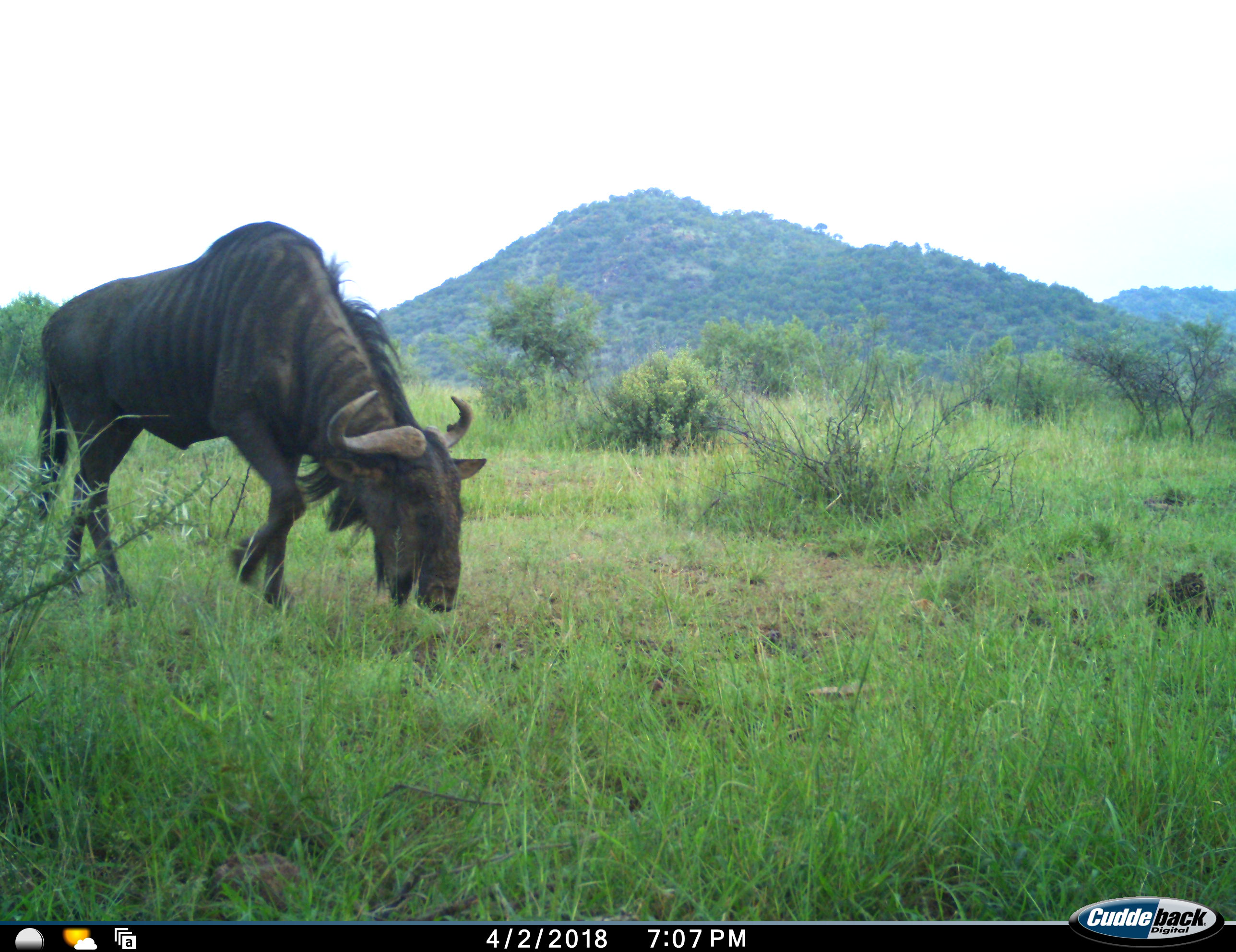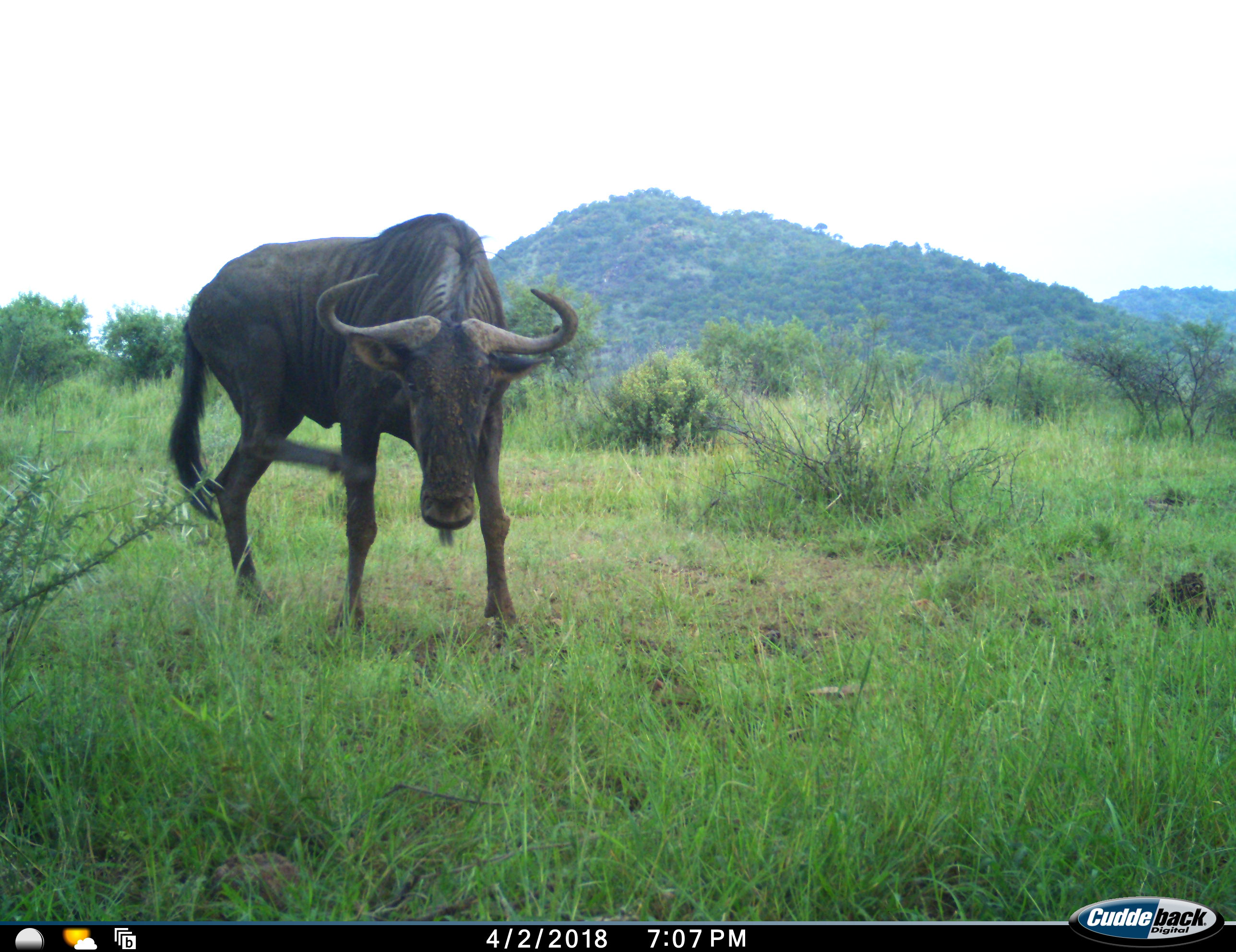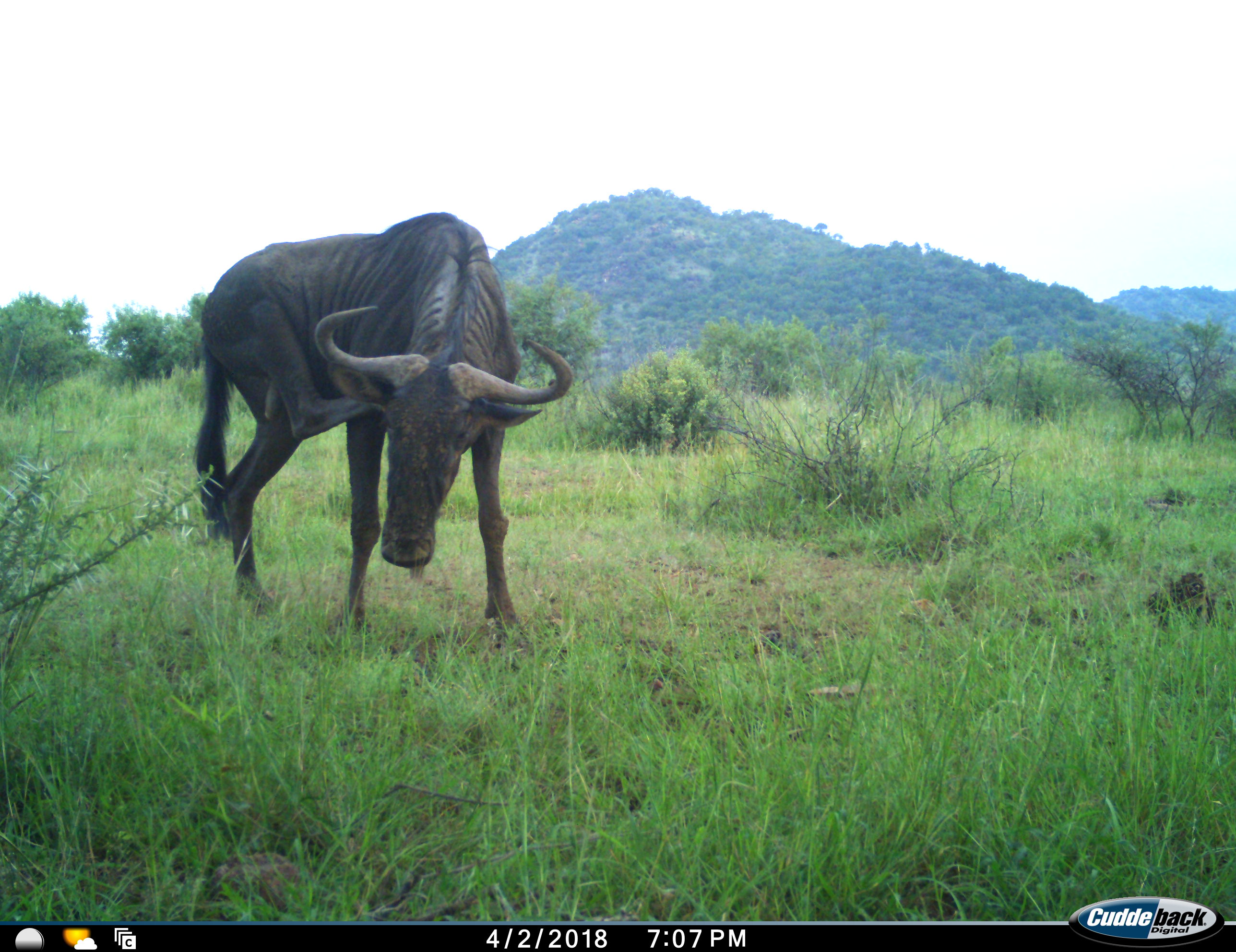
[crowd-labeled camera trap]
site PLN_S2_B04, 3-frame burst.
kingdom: Animalia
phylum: Chordata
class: Mammalia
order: Artiodactyla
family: Bovidae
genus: Connochaetes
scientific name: Connochaetes taurinus taurinus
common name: blue wildebeest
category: wildebeestblue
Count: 1.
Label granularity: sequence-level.